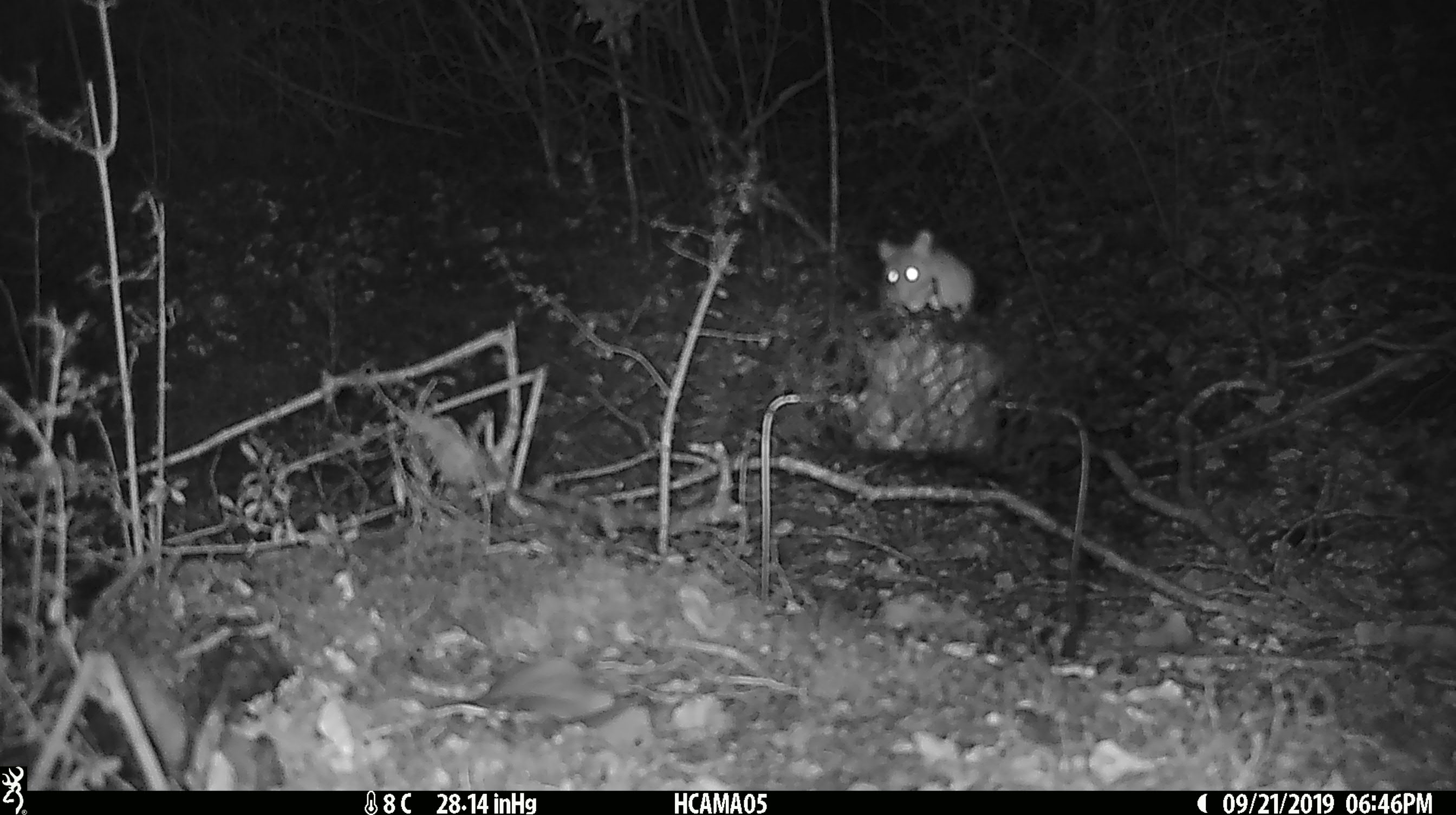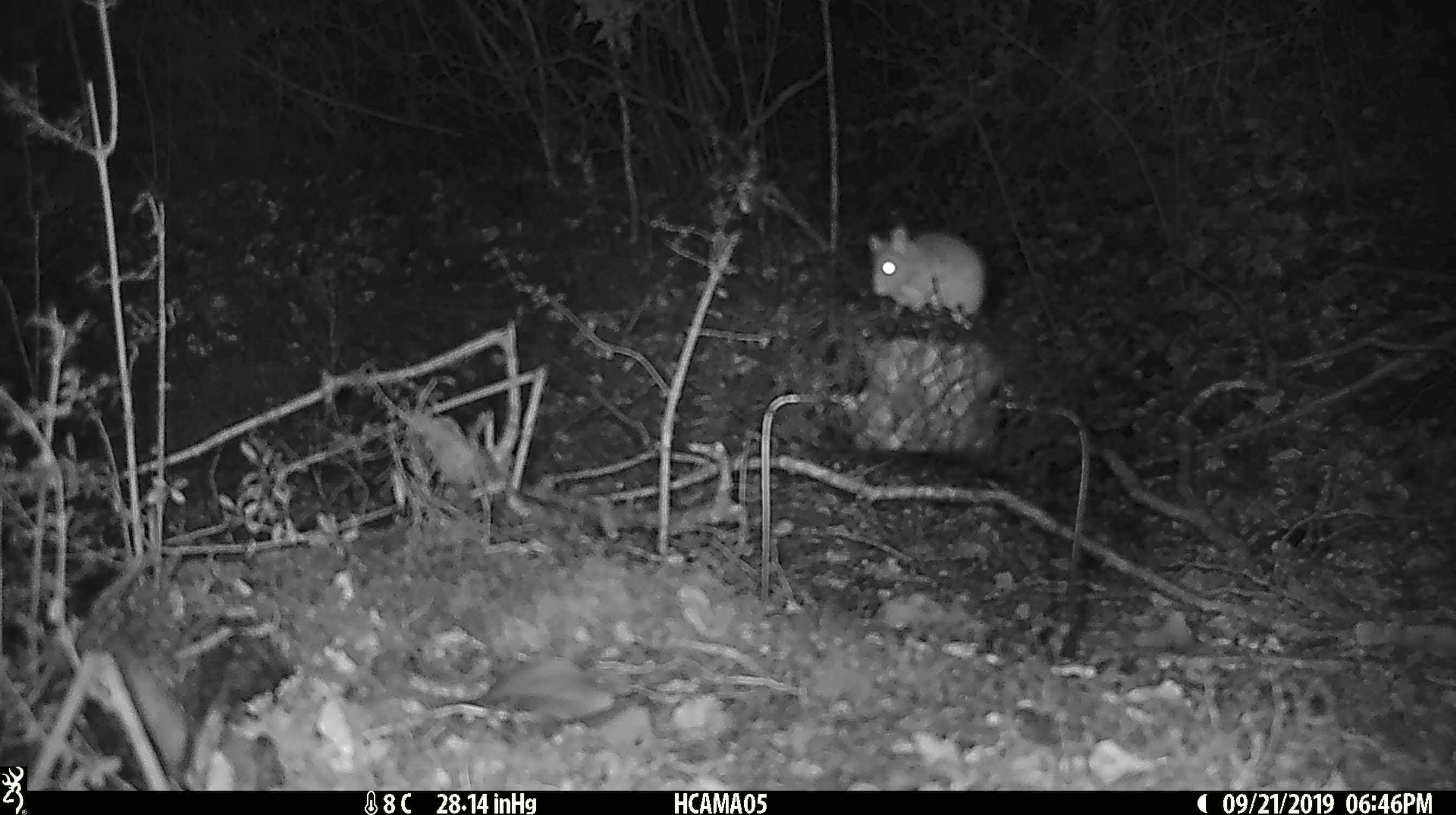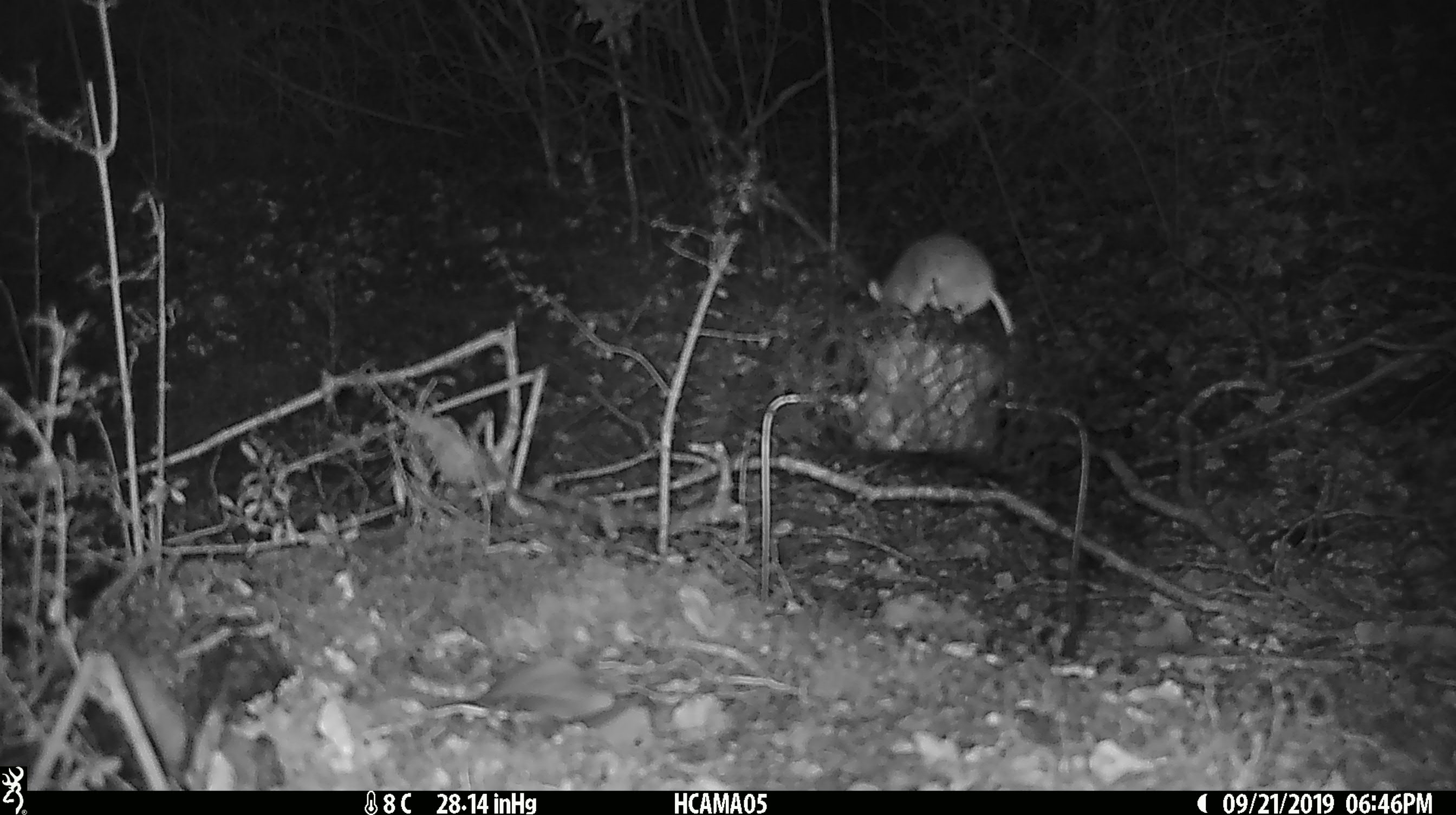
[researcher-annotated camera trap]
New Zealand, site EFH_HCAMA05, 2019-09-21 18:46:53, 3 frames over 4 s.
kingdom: Animalia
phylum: Chordata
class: Mammalia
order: Rodentia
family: Muridae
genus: Mus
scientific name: Mus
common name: mouse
Mouse (Mus).